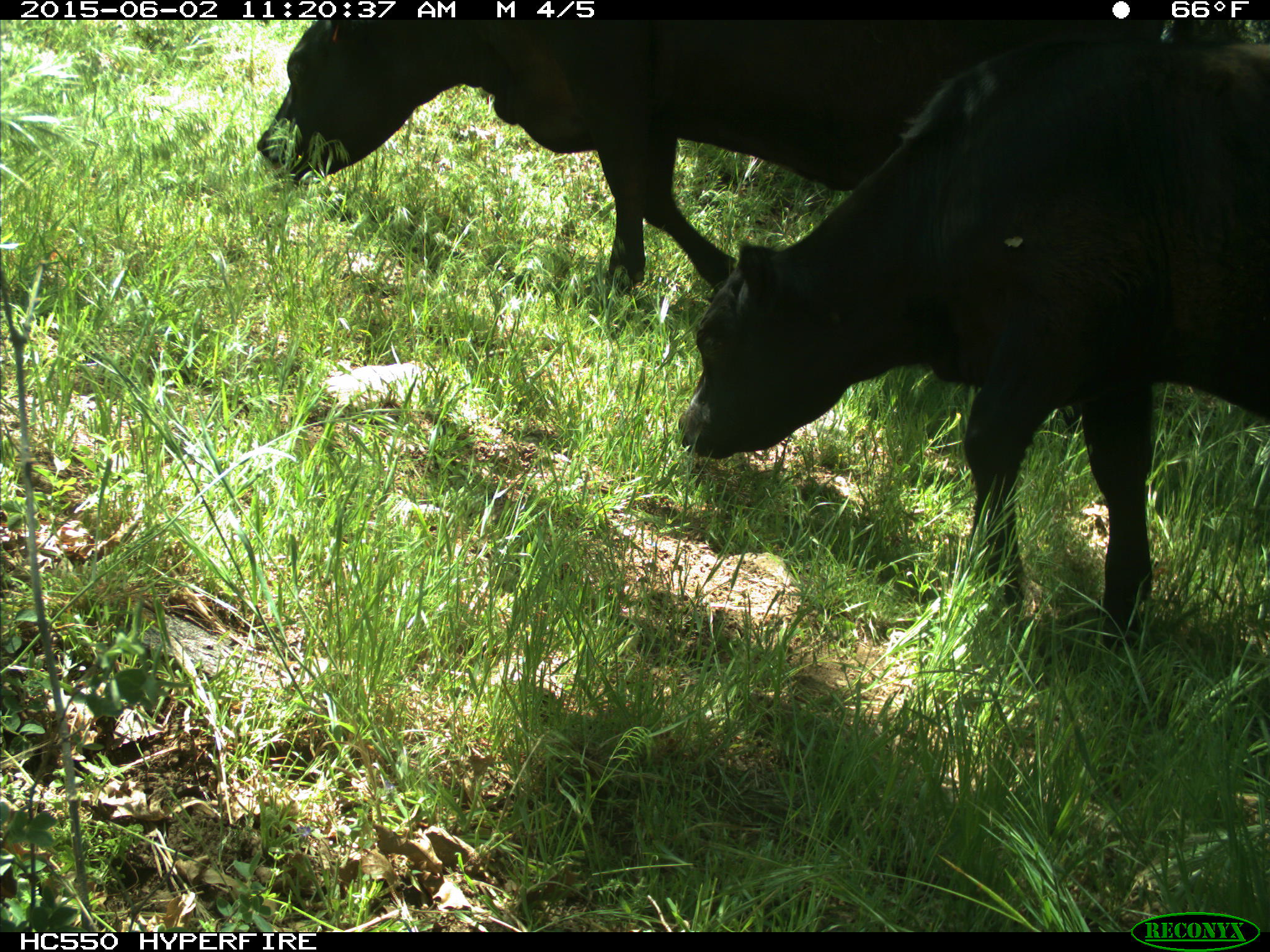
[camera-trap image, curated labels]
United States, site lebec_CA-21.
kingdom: Animalia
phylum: Chordata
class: Mammalia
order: Artiodactyla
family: Bovidae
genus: Bos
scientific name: Bos taurus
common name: domestic cow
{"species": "Bos taurus (domestic cow)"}